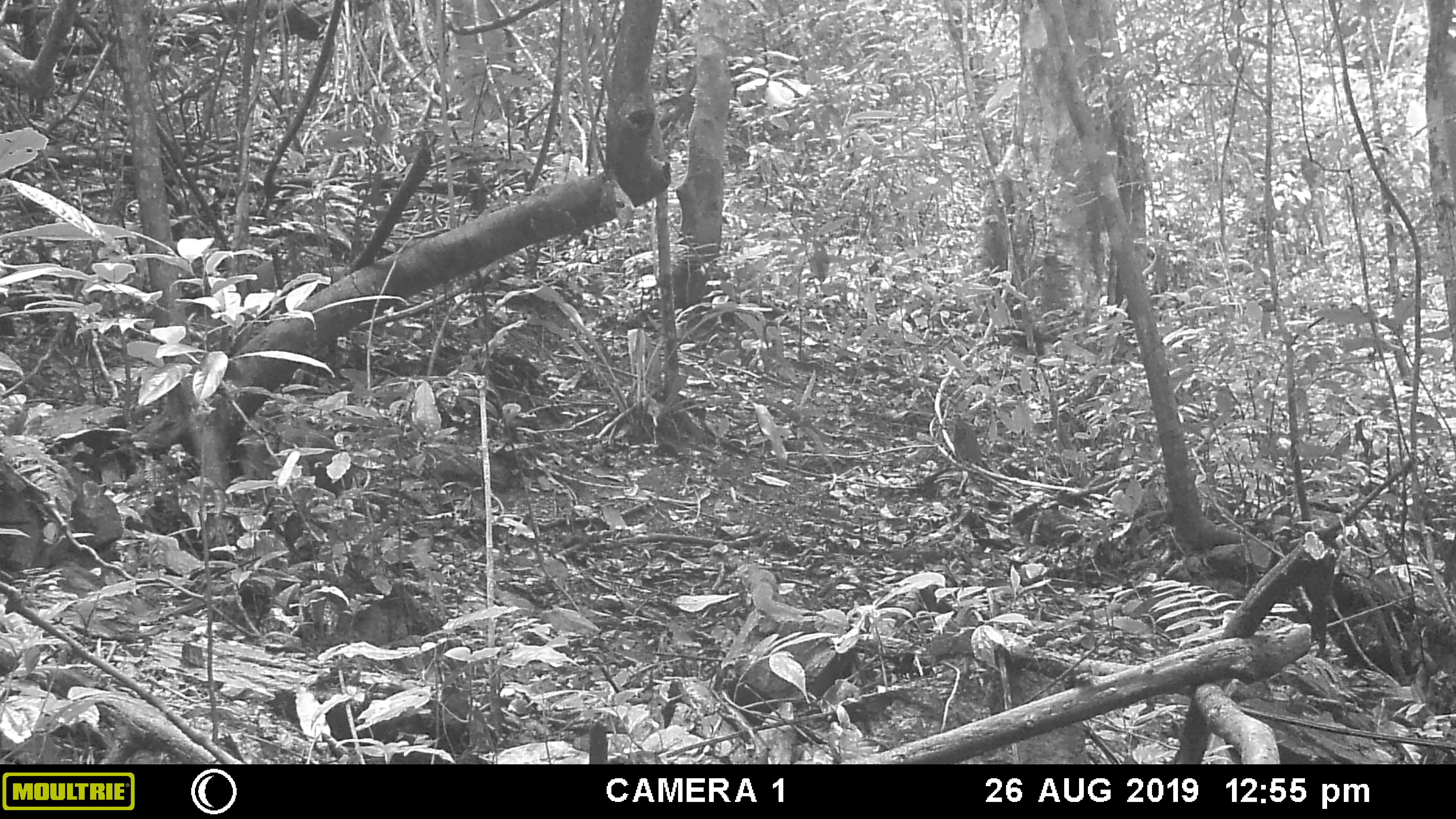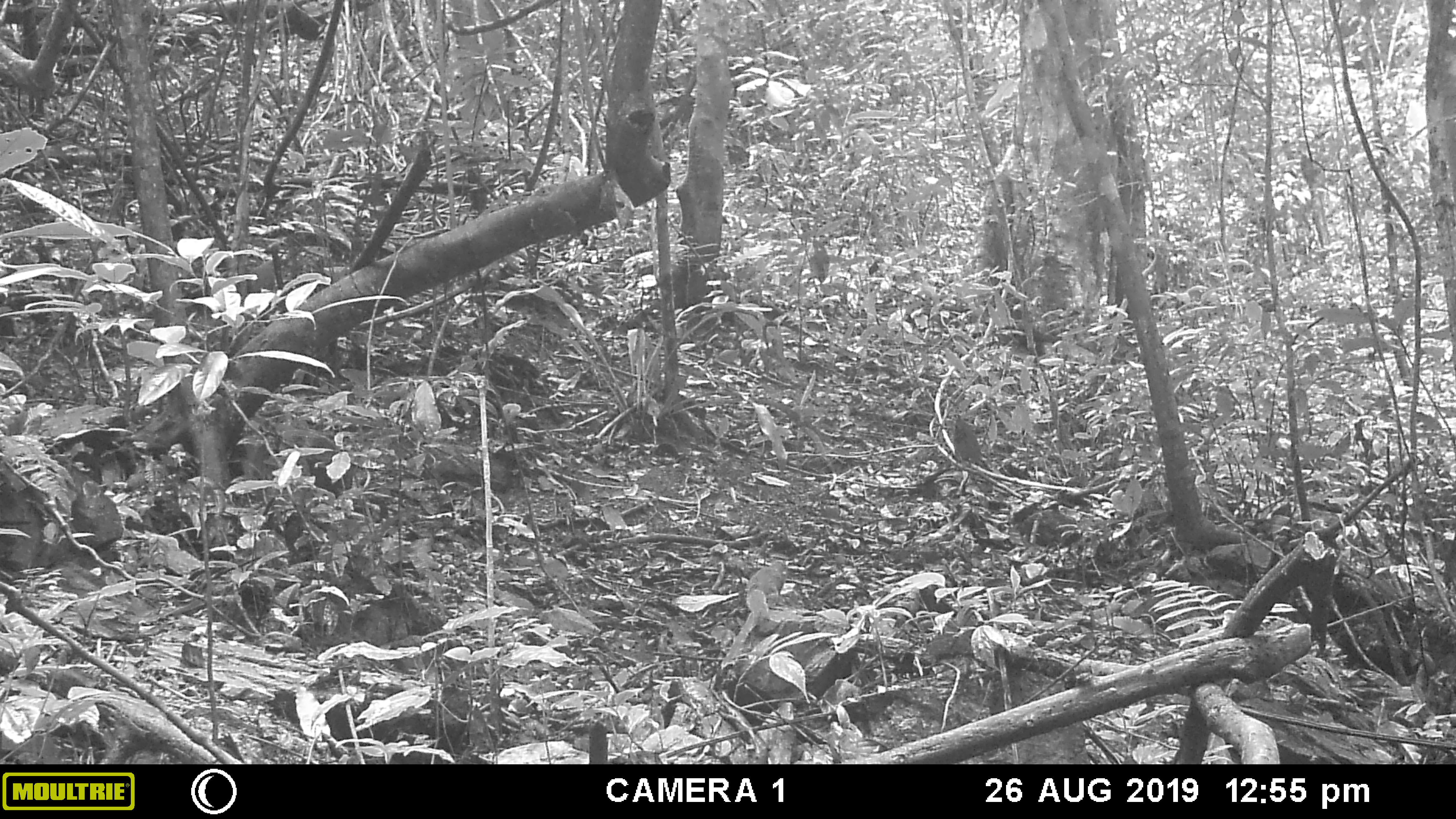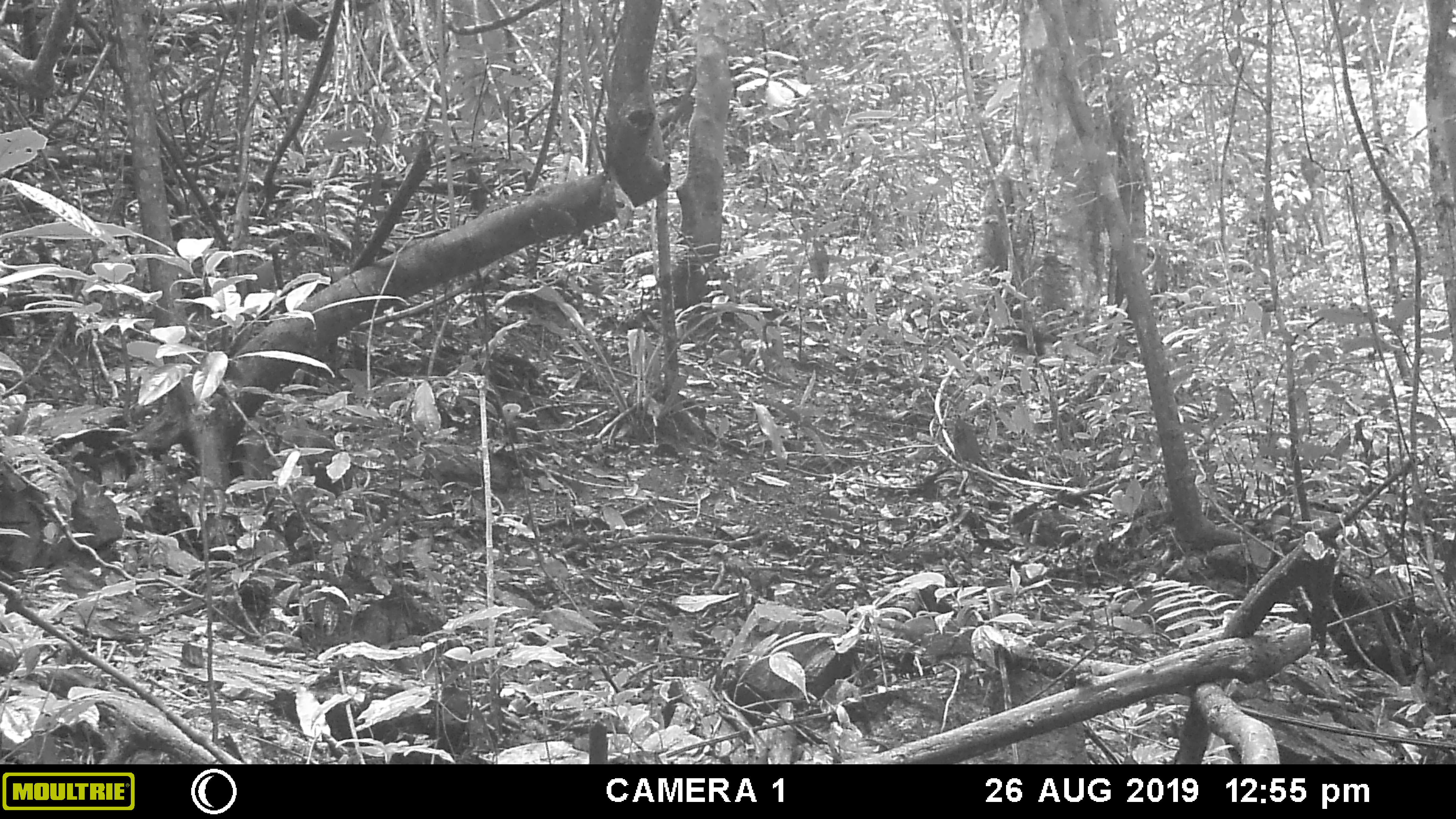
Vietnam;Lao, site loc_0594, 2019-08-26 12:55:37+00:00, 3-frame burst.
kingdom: Animalia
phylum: Chordata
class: Mammalia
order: Scandentia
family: Tupaiidae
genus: Tupaia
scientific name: Tupaia belangeri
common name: northern treeshrew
Northern treeshrew (Tupaia belangeri). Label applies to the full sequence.